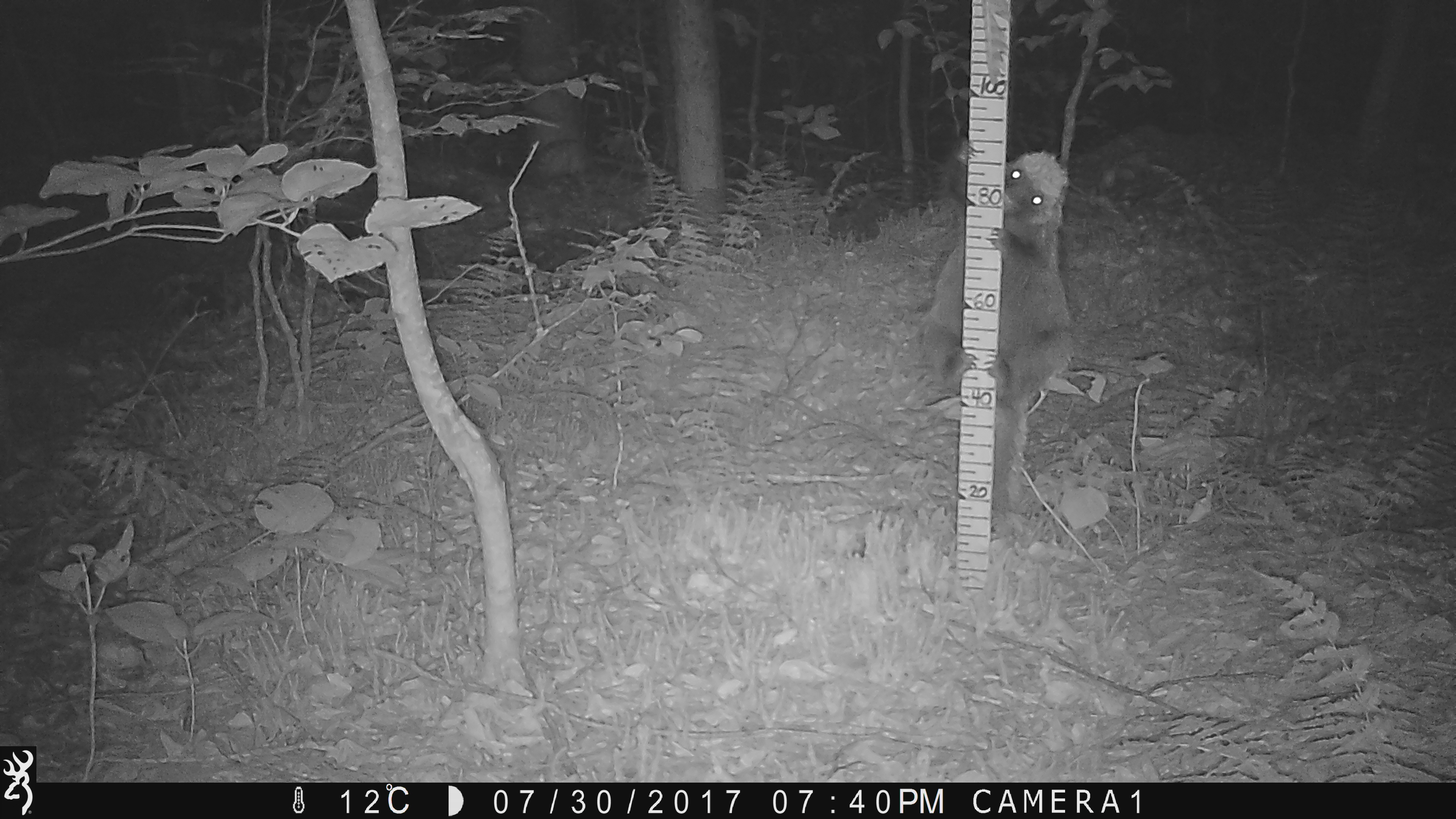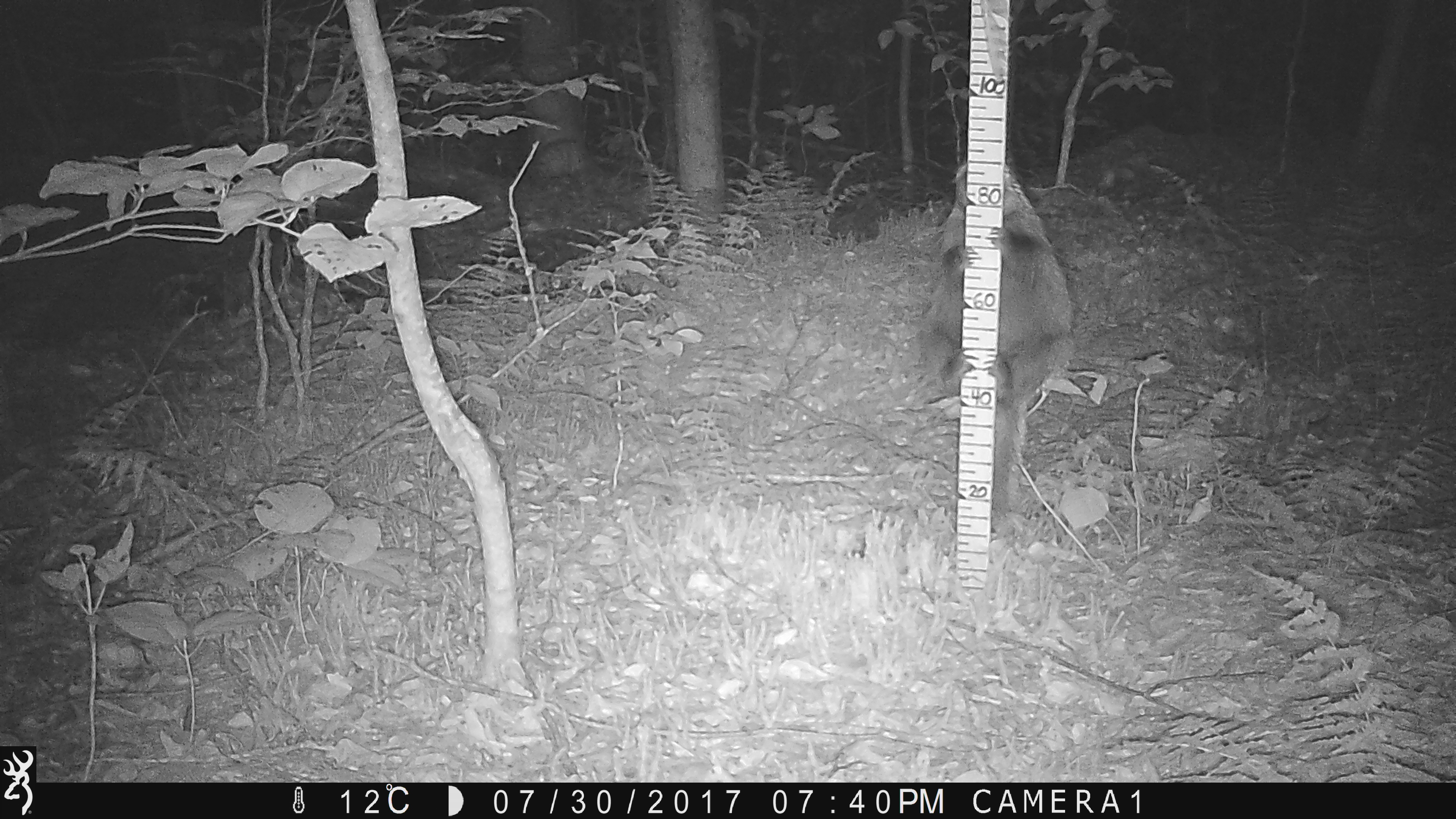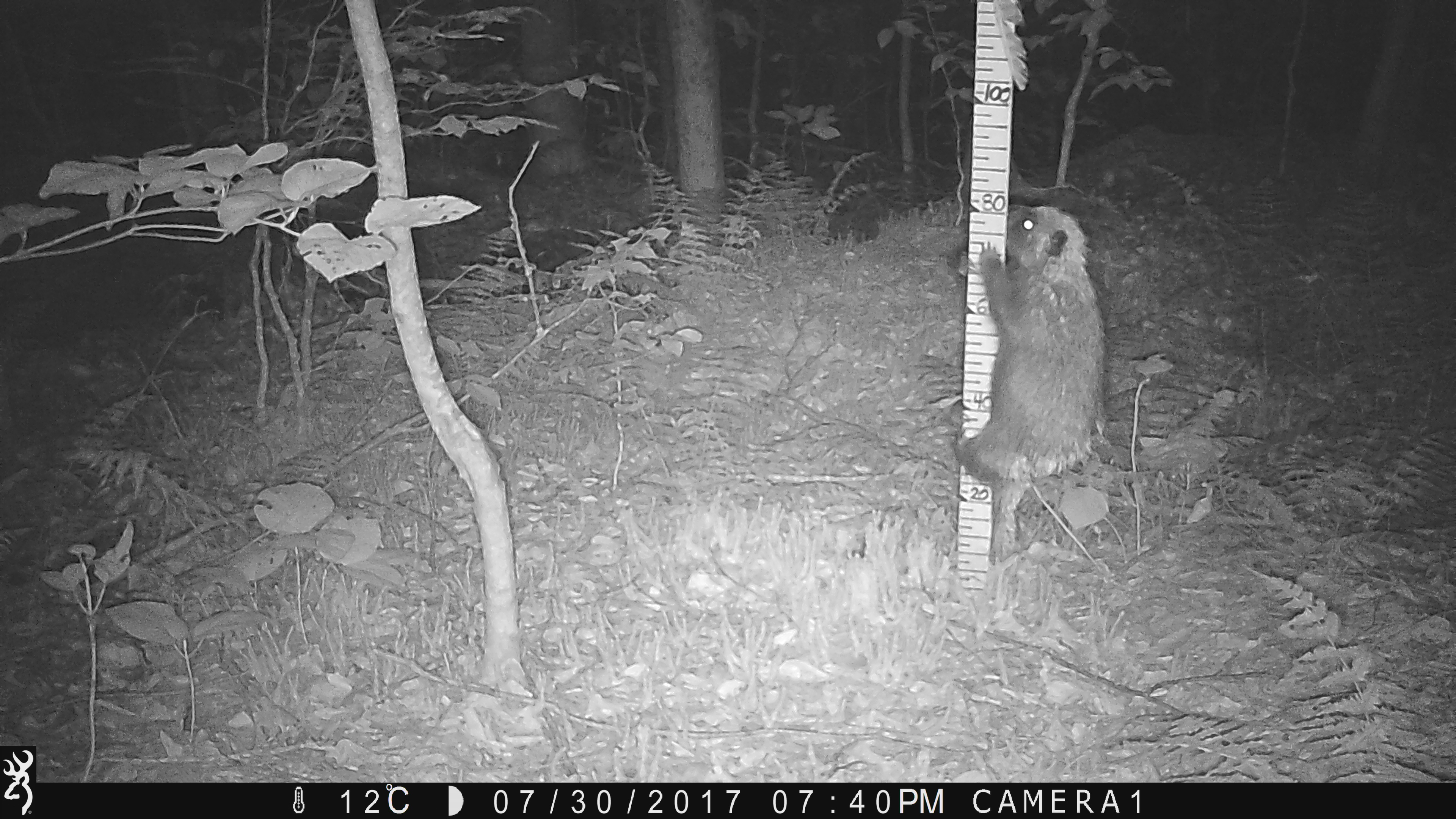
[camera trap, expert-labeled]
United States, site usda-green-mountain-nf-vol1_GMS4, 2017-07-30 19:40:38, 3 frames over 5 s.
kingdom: Animalia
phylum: Chordata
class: Mammalia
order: Rodentia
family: Erethizontidae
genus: Erethizon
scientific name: Erethizon dorsatum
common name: porcupine